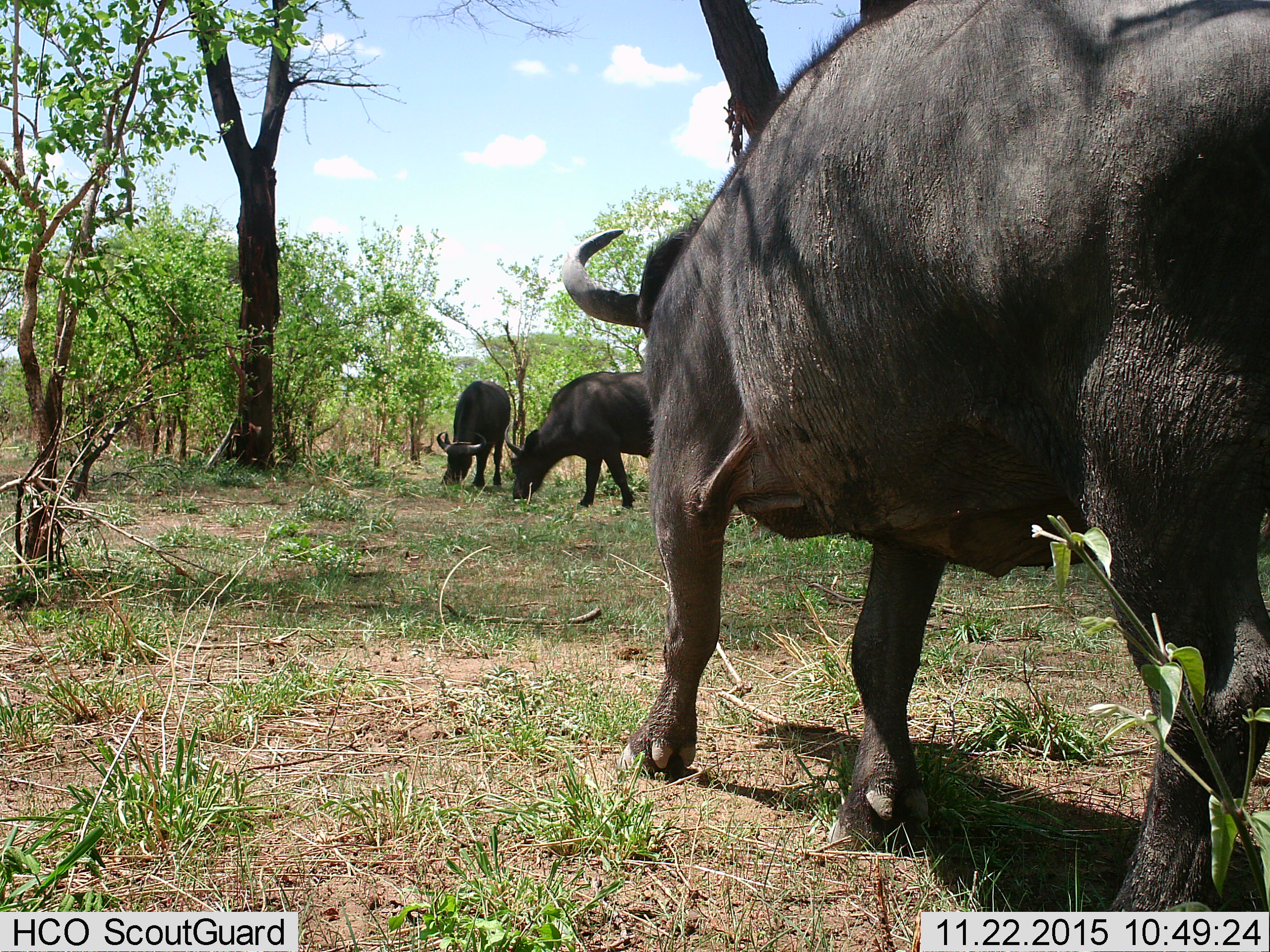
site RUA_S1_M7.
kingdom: Animalia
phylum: Chordata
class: Mammalia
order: Artiodactyla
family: Bovidae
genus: Syncerus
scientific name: Syncerus caffer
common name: african buffalo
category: buffalo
Buffalo (african buffalo) (Syncerus caffer), count 3. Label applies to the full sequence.